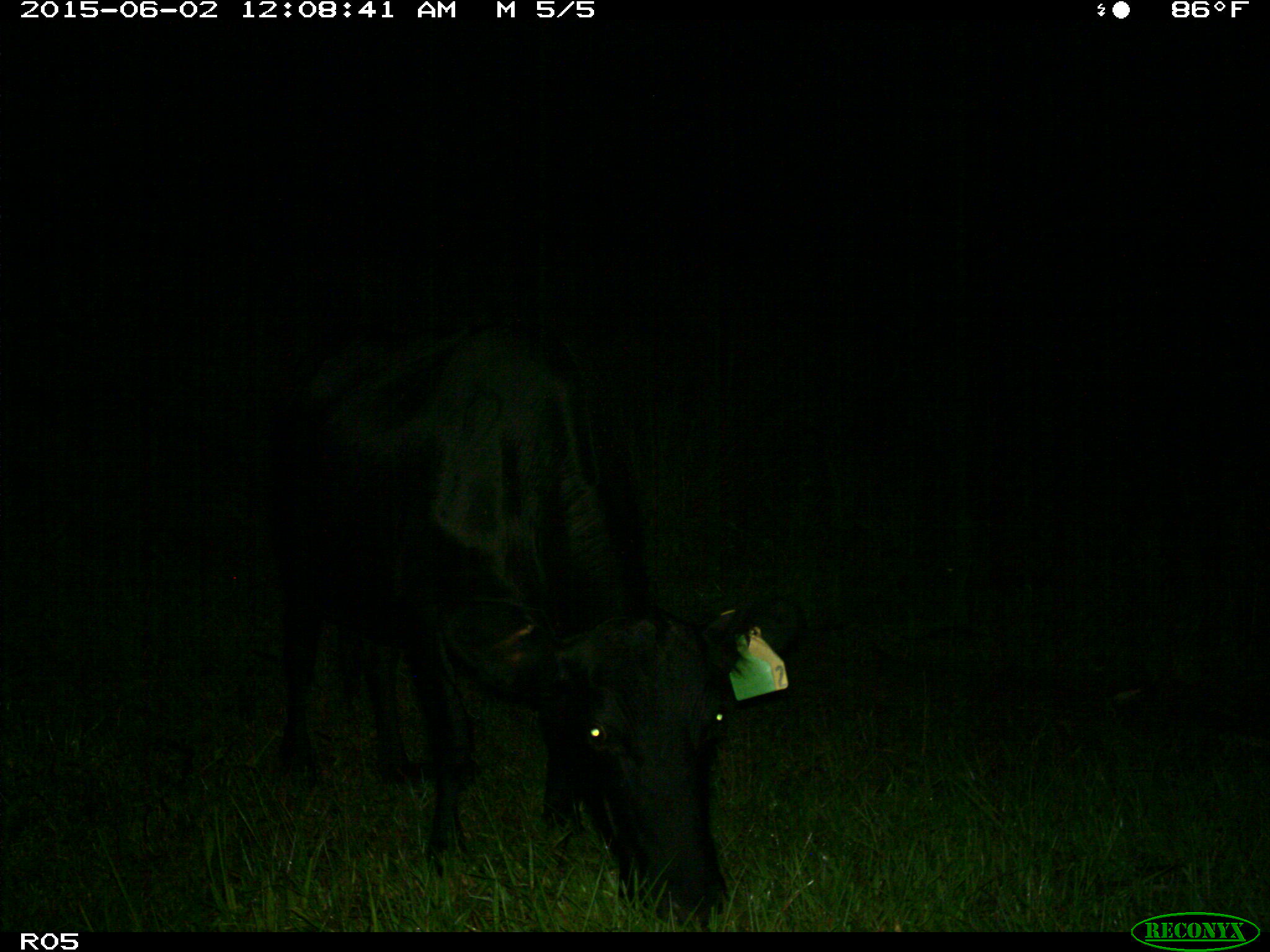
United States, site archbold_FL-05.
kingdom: Animalia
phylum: Chordata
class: Mammalia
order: Artiodactyla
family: Bovidae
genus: Bos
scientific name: Bos taurus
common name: domestic cow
Bos taurus (domestic cow).